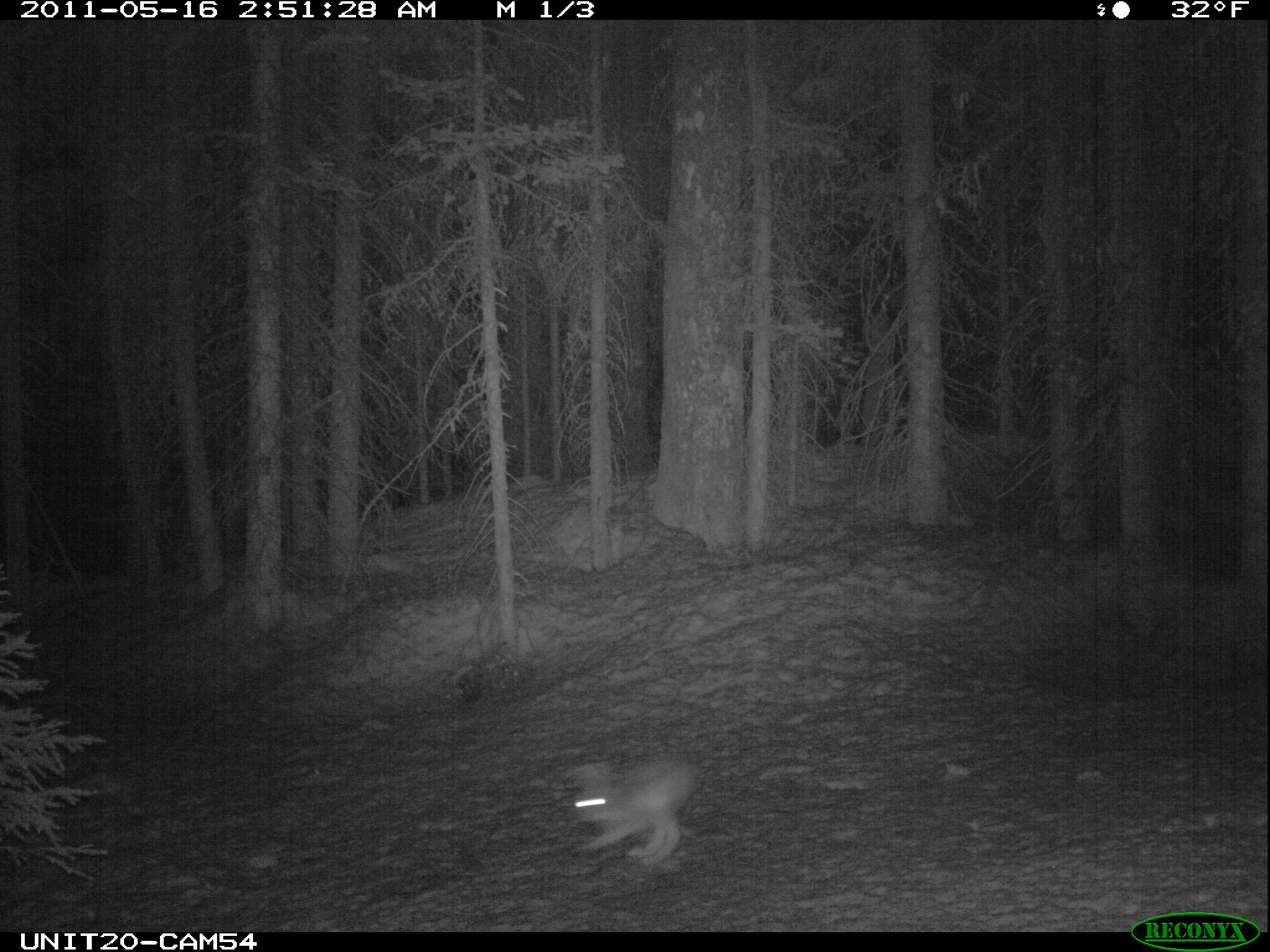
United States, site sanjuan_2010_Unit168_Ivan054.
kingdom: Animalia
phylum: Chordata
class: Mammalia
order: Lagomorpha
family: Leporidae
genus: Lepus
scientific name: Lepus americanus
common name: snowshoe hare